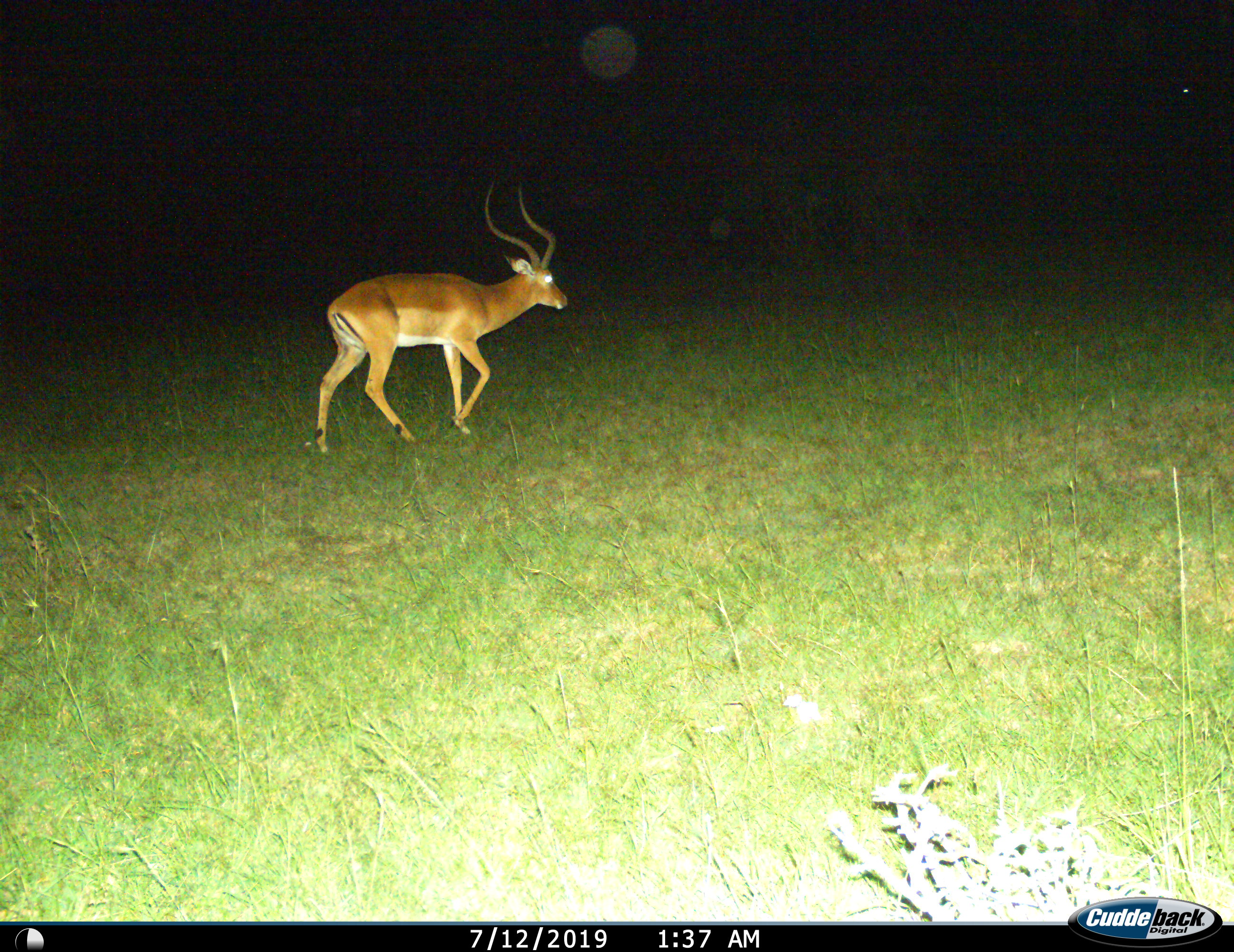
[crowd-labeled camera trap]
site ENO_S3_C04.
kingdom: Animalia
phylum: Chordata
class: Mammalia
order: Artiodactyla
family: Bovidae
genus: Aepyceros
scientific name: Aepyceros melampus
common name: impala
Impala (Aepyceros melampus), count 1. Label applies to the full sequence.